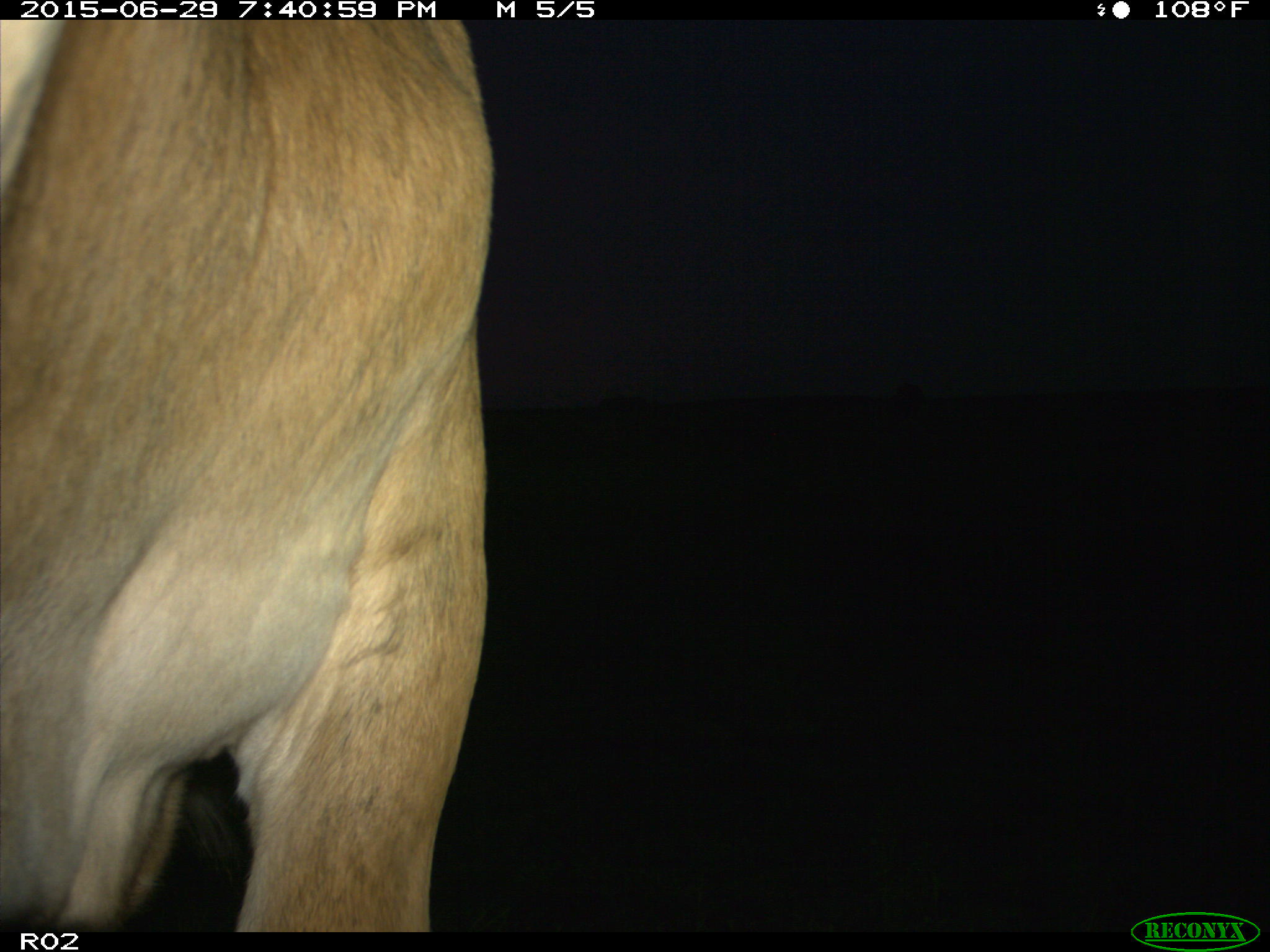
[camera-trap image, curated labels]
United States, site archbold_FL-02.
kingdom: Animalia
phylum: Chordata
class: Mammalia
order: Artiodactyla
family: Bovidae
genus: Bos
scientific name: Bos taurus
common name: domestic cow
Bos taurus (domestic cow).